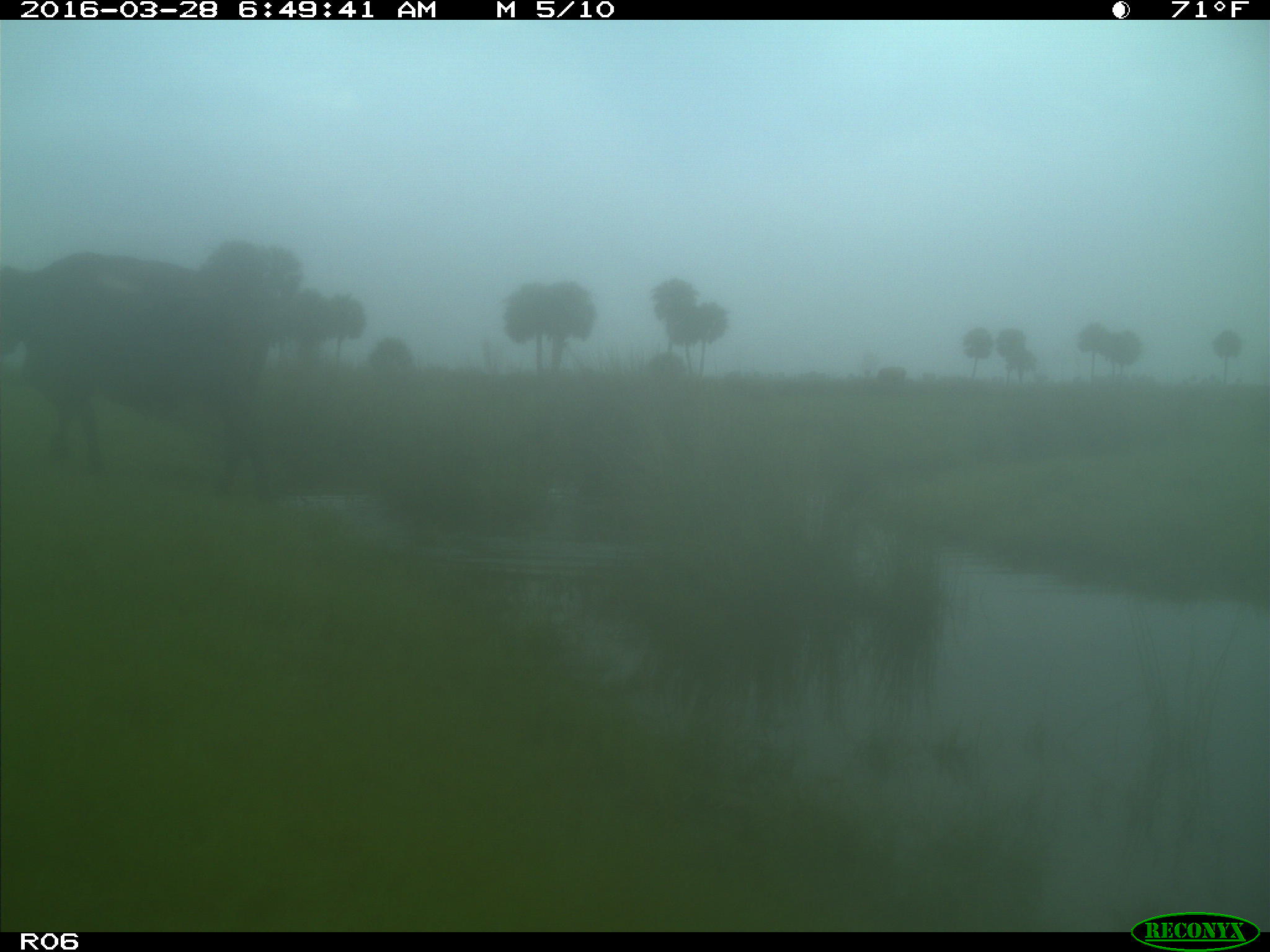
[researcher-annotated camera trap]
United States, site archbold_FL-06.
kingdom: Animalia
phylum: Chordata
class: Mammalia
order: Artiodactyla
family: Bovidae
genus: Bos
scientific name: Bos taurus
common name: domestic cow